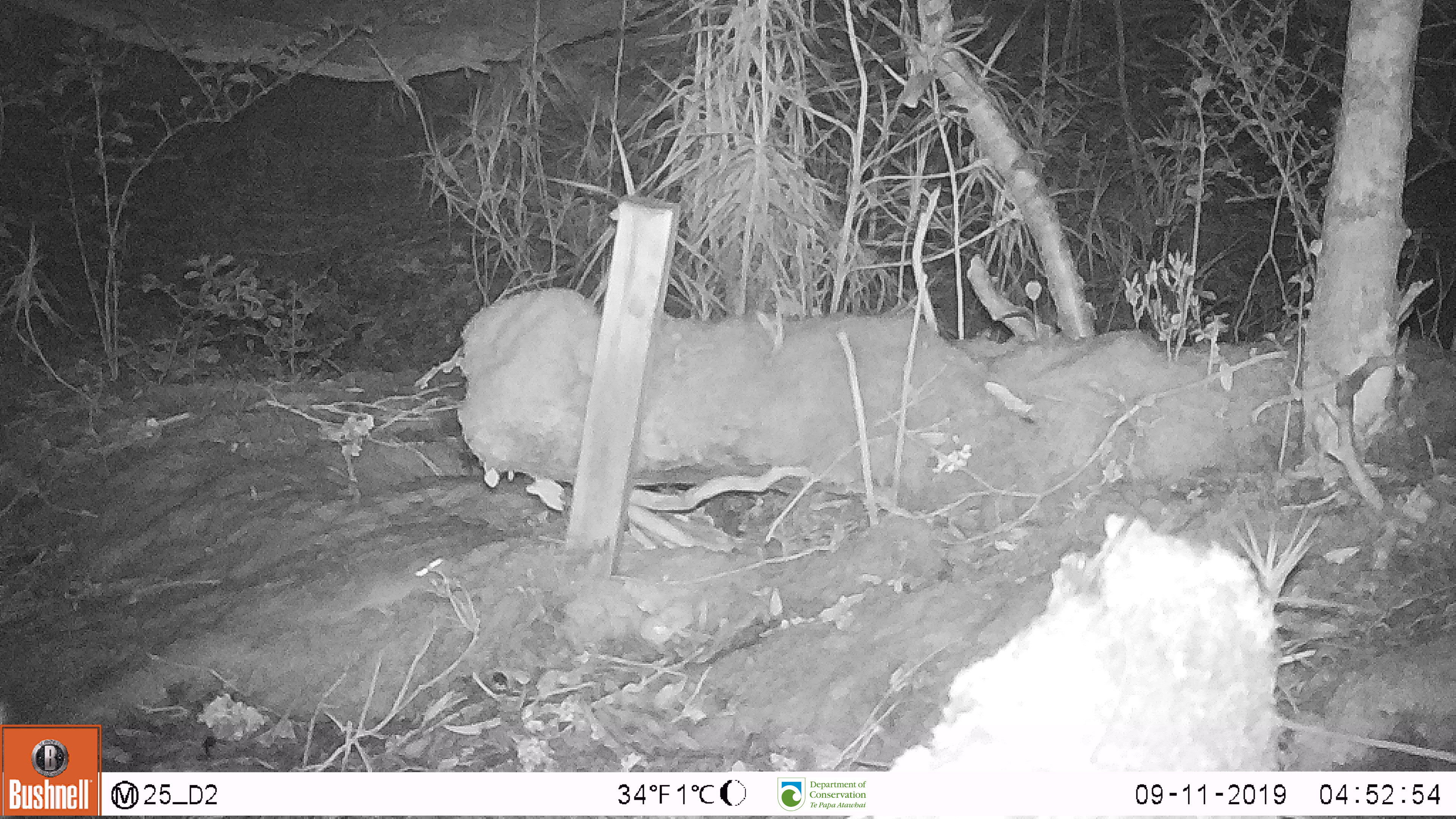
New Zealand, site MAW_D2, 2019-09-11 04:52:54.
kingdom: Animalia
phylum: Chordata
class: Mammalia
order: Rodentia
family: Muridae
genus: Mus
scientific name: Mus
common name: mouse